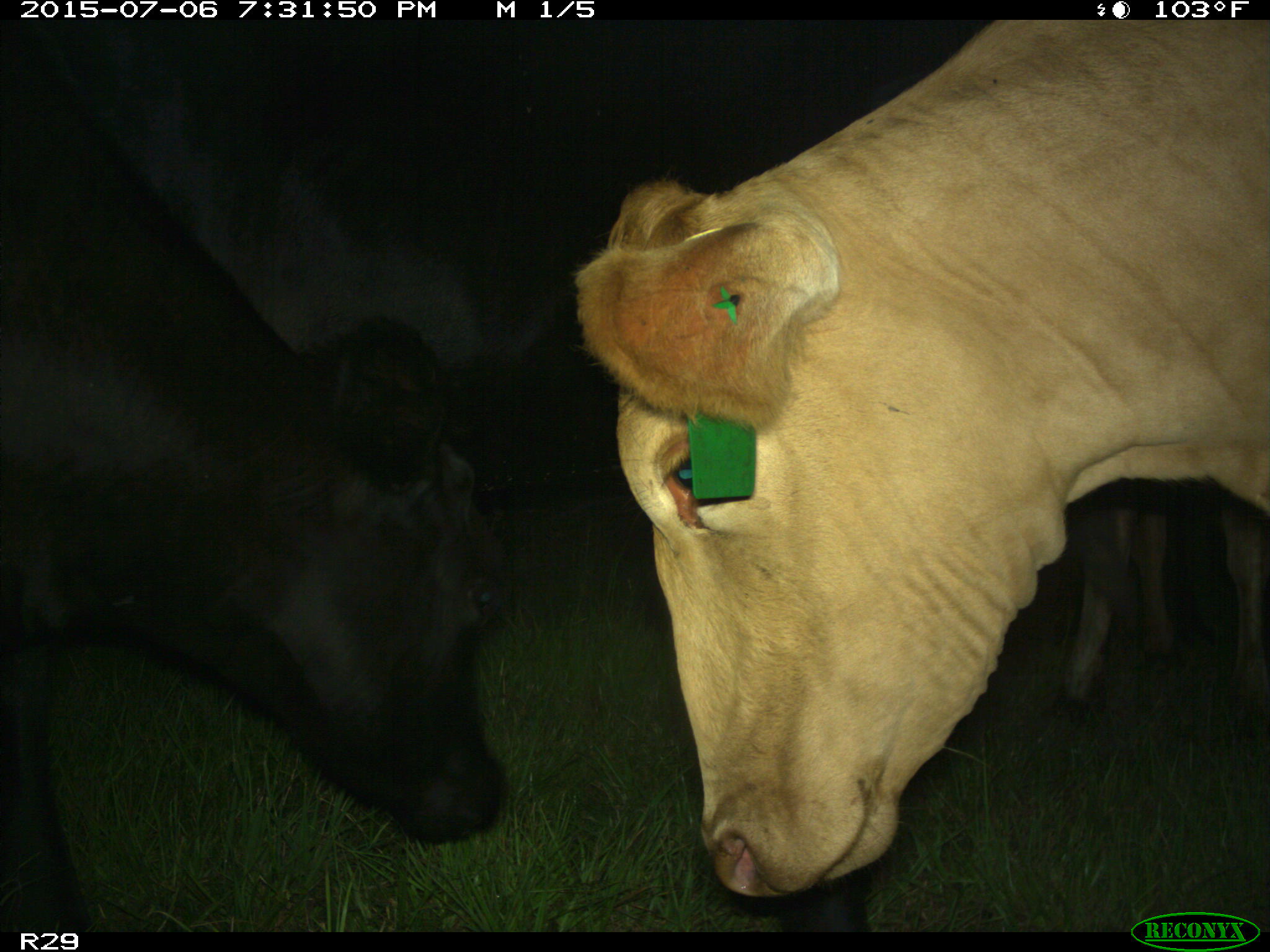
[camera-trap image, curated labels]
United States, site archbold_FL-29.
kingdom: Animalia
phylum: Chordata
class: Mammalia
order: Artiodactyla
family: Bovidae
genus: Bos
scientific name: Bos taurus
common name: domestic cow